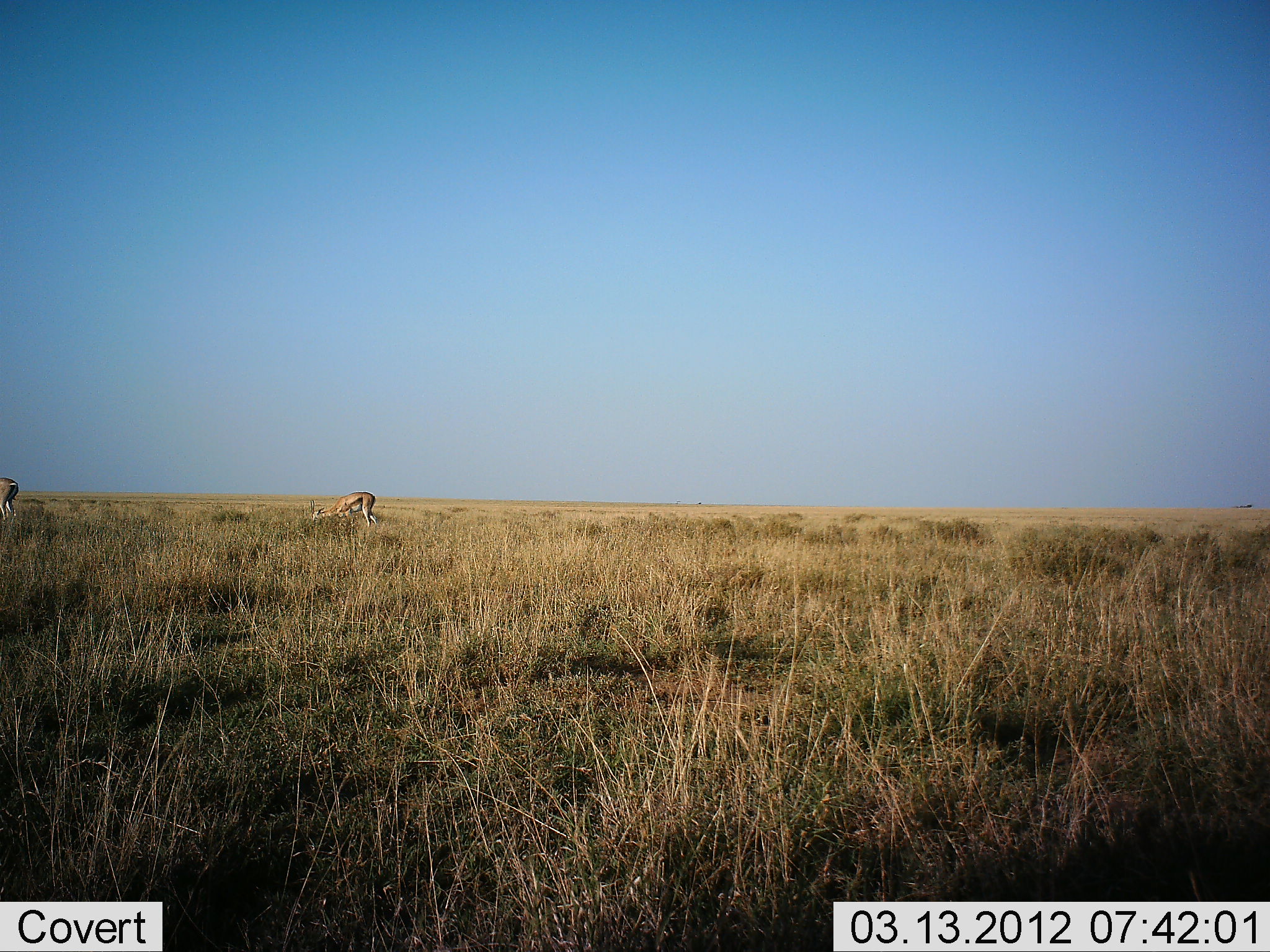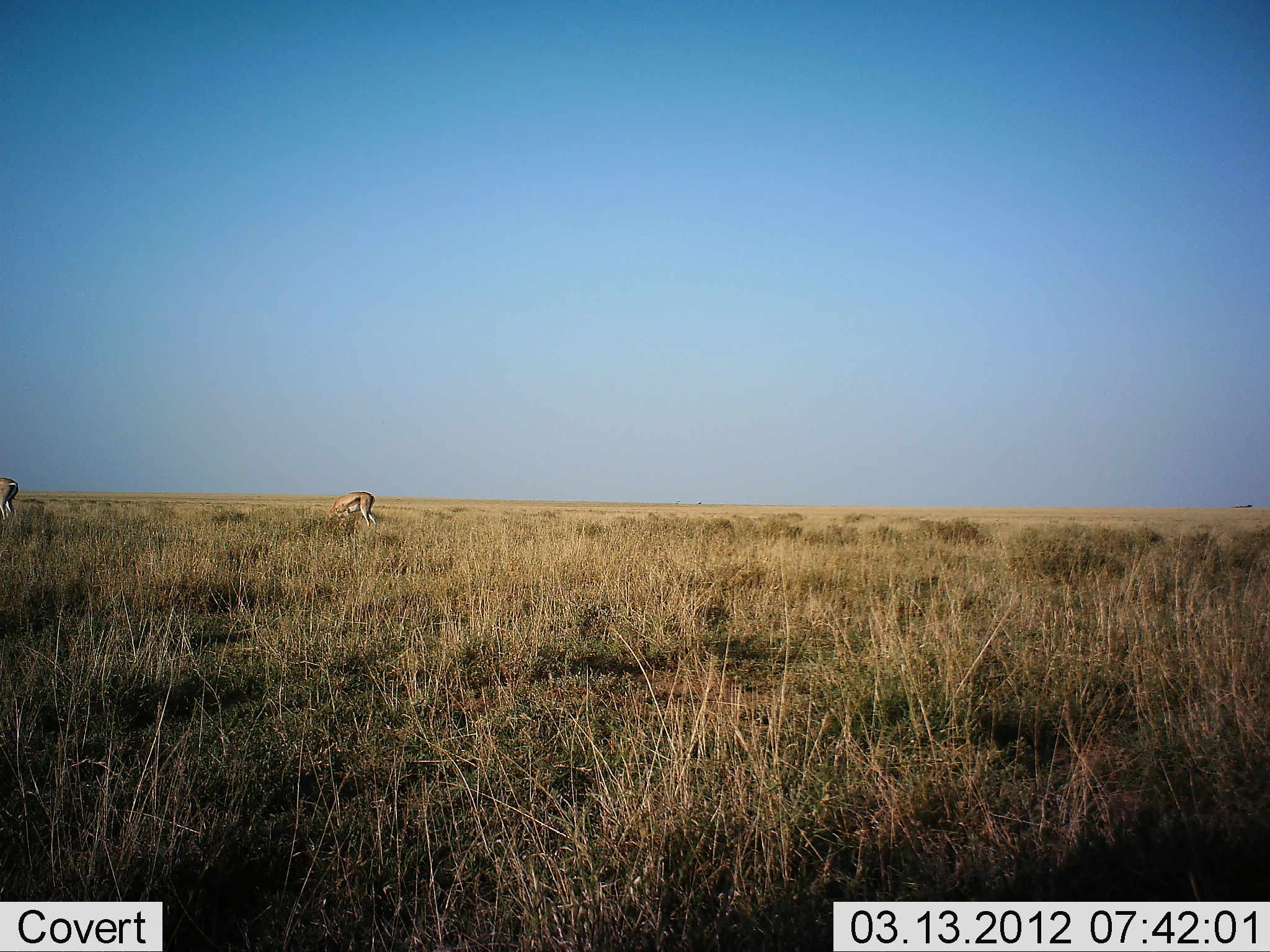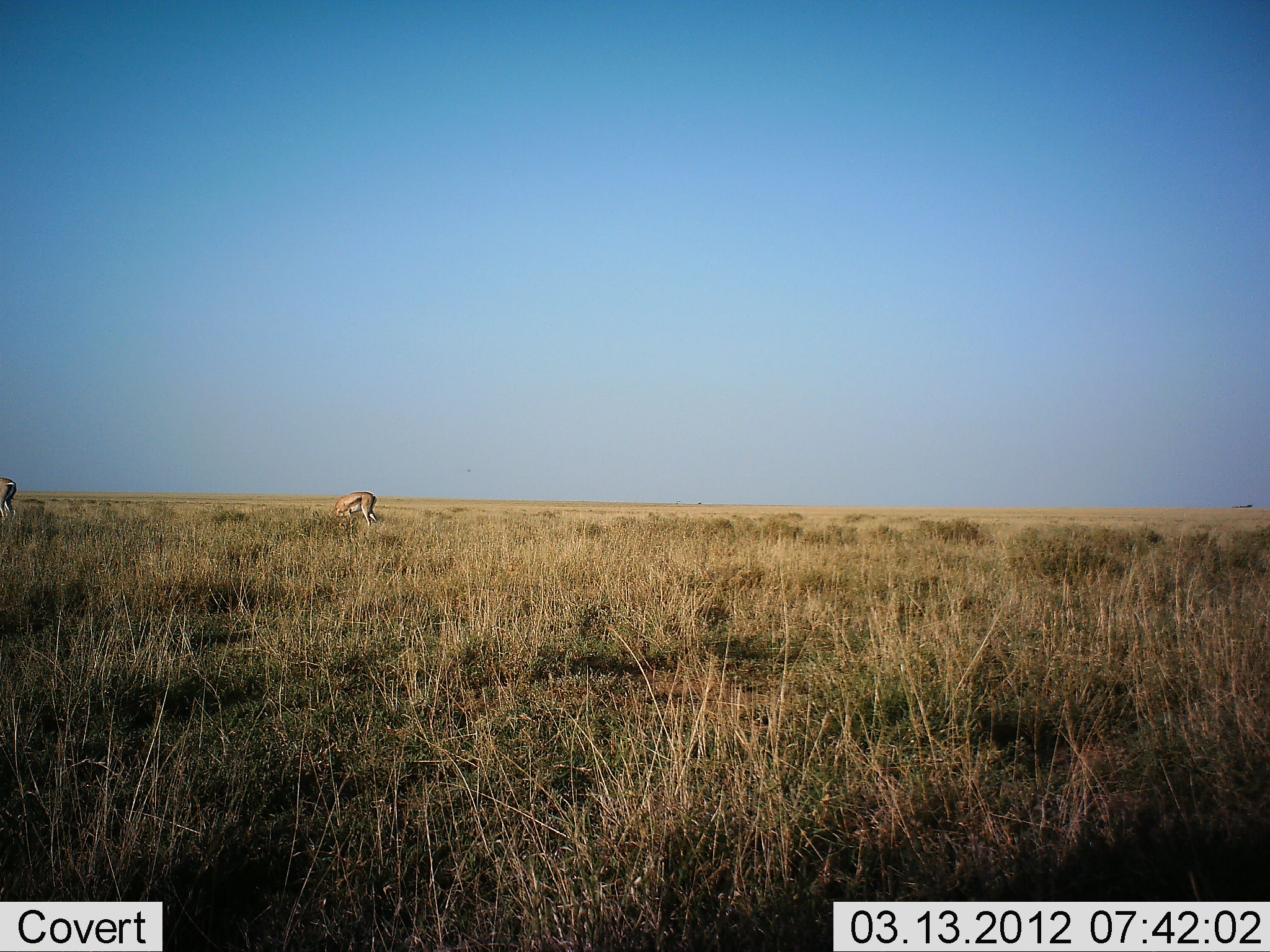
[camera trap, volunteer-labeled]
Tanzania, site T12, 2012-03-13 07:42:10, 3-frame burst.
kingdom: Animalia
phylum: Chordata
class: Mammalia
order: Artiodactyla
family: Bovidae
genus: Eudorcas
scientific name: Eudorcas thomsonii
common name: thomson's gazelle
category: gazellethomsons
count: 2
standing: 21%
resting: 0%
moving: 0%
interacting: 0%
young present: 0%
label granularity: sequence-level